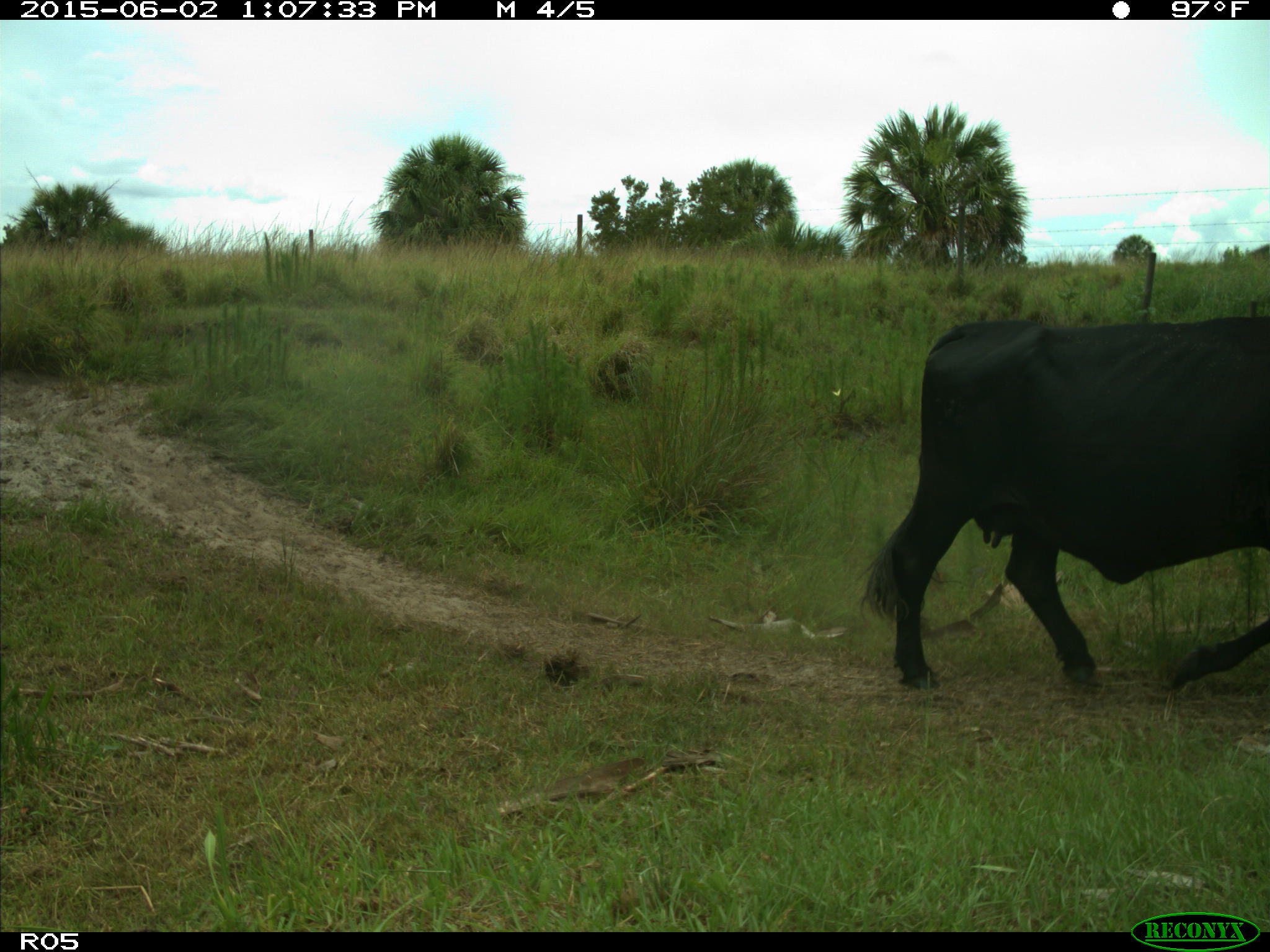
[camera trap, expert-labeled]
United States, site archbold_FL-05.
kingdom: Animalia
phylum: Chordata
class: Mammalia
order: Artiodactyla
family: Bovidae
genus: Bos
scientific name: Bos taurus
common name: domestic cow